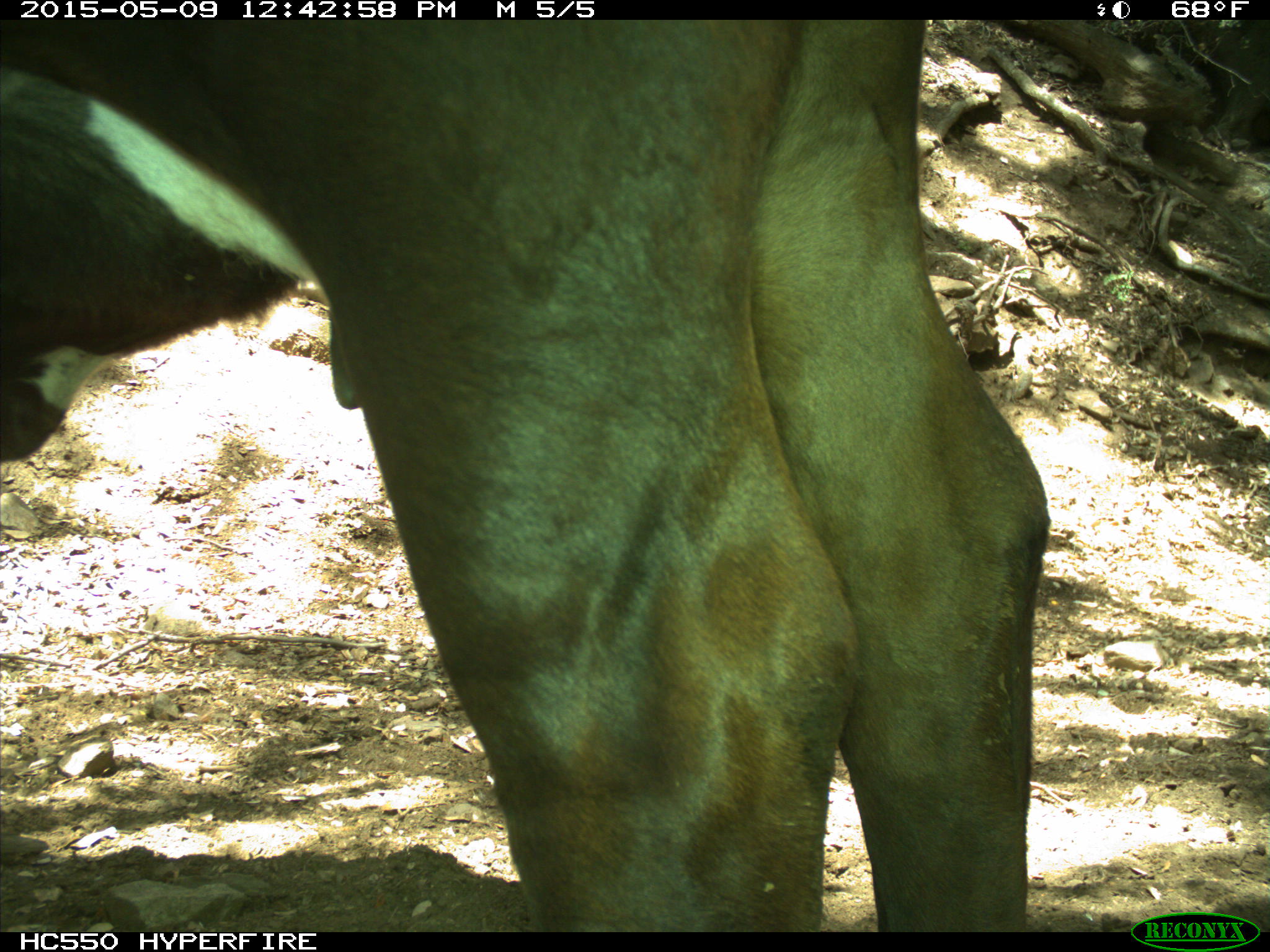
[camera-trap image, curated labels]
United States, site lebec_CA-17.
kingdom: Animalia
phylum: Chordata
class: Mammalia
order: Artiodactyla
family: Bovidae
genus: Bos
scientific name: Bos taurus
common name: domestic cow